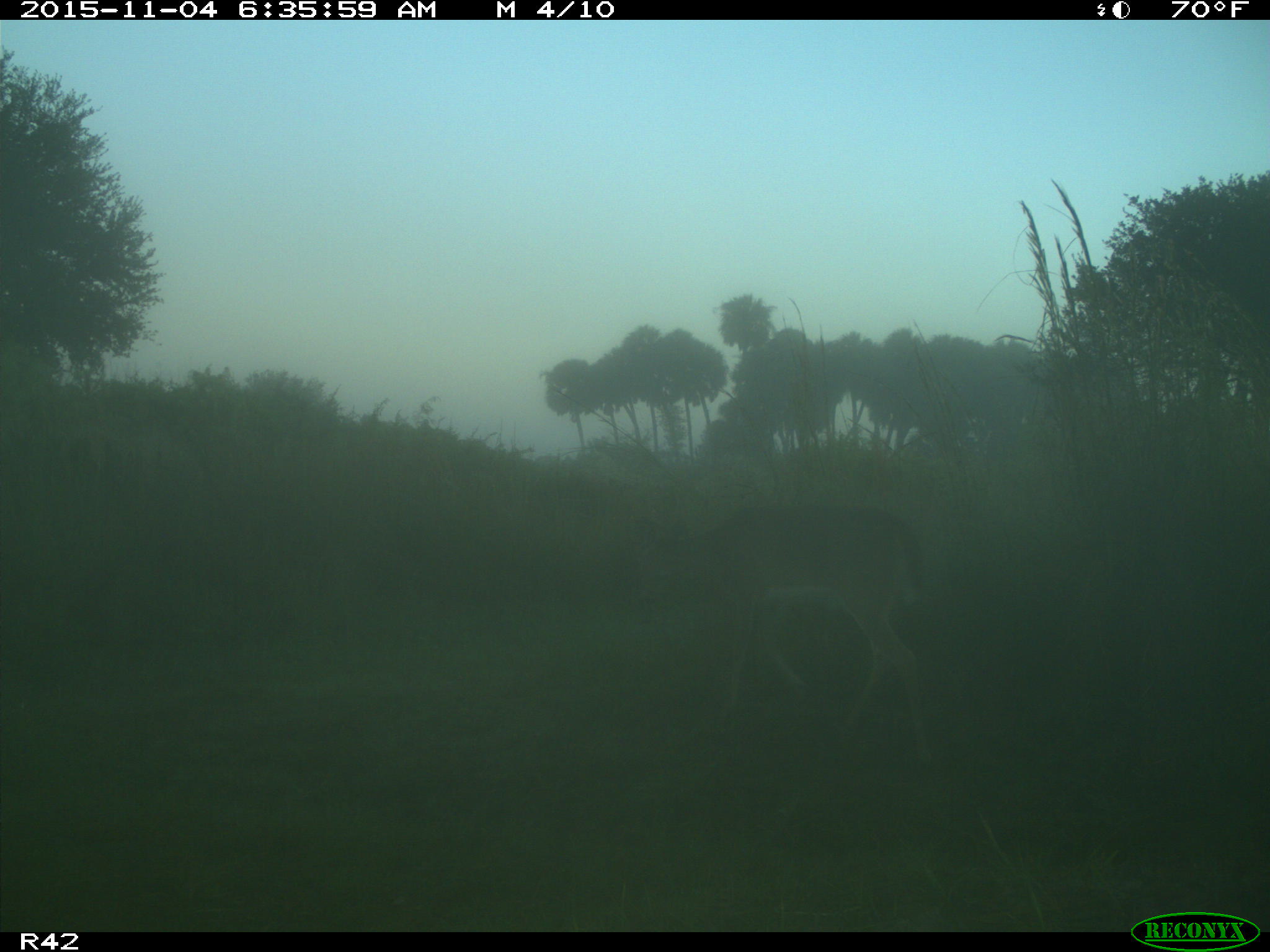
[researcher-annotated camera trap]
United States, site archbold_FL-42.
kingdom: Animalia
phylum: Chordata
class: Mammalia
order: Artiodactyla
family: Cervidae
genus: Odocoileus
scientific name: Odocoileus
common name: deer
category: unidentified deer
Unidentified deer (deer) (Odocoileus).